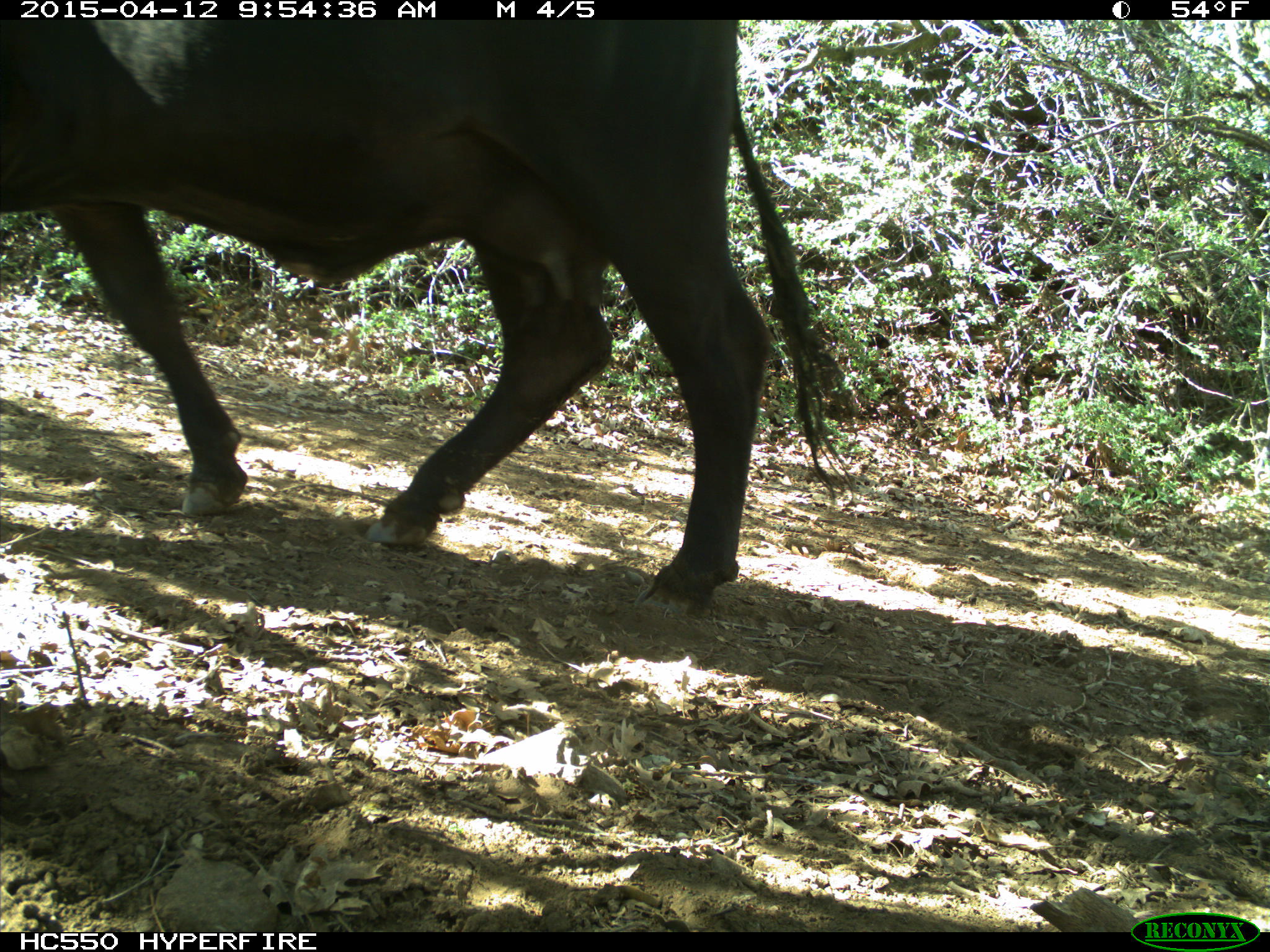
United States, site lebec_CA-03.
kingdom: Animalia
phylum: Chordata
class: Mammalia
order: Artiodactyla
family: Bovidae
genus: Bos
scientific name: Bos taurus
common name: domestic cow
Bos taurus (domestic cow).